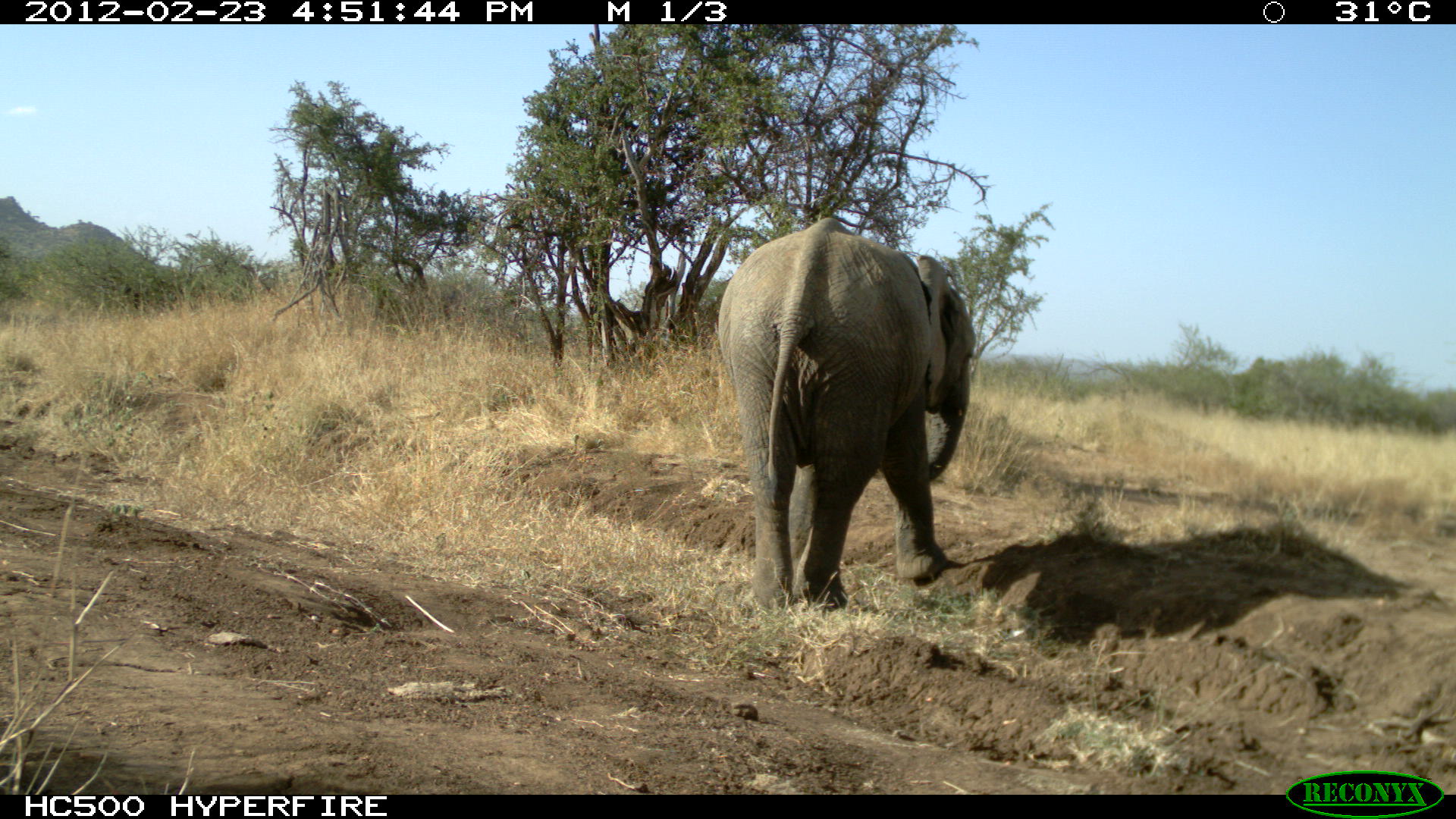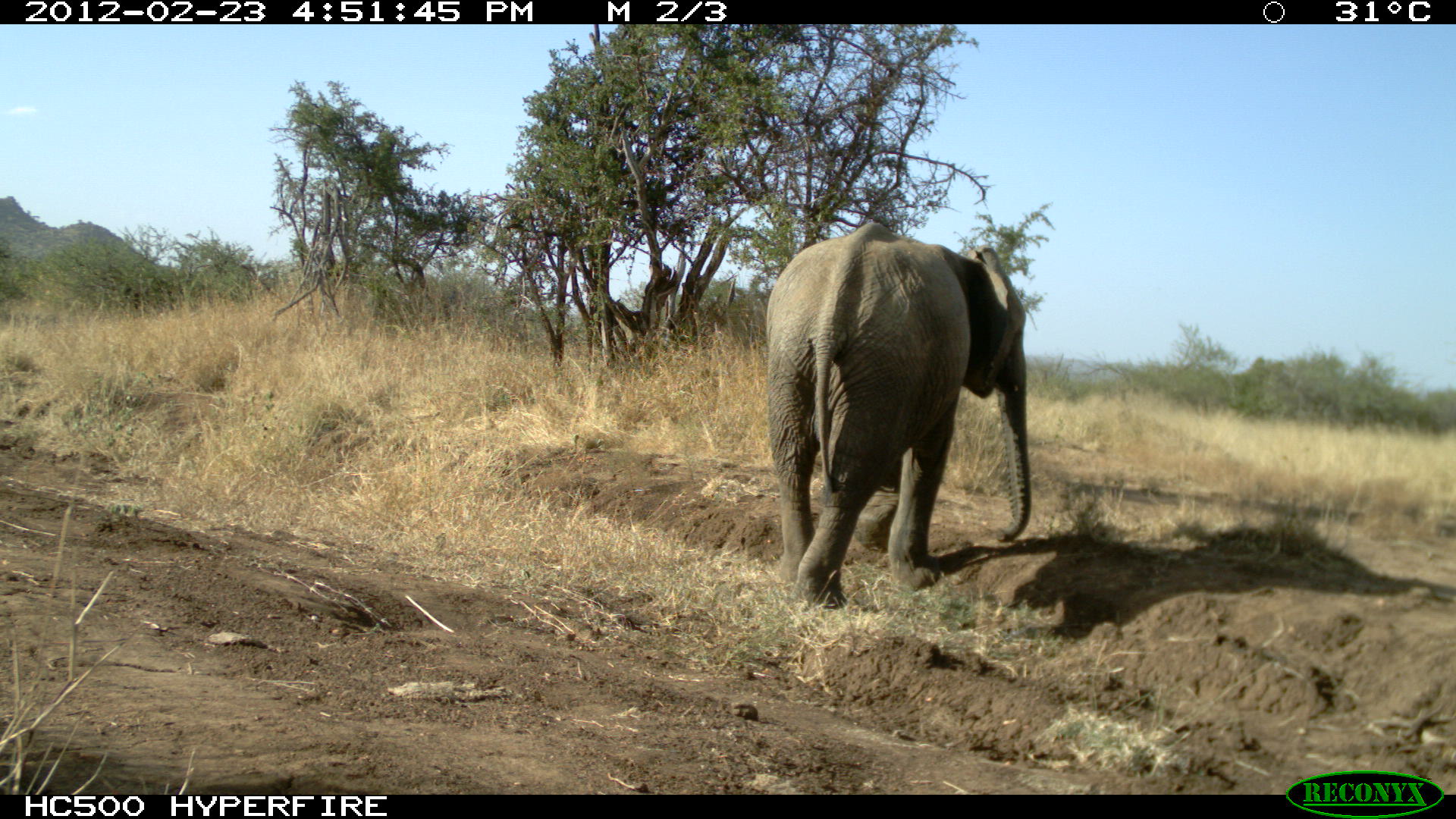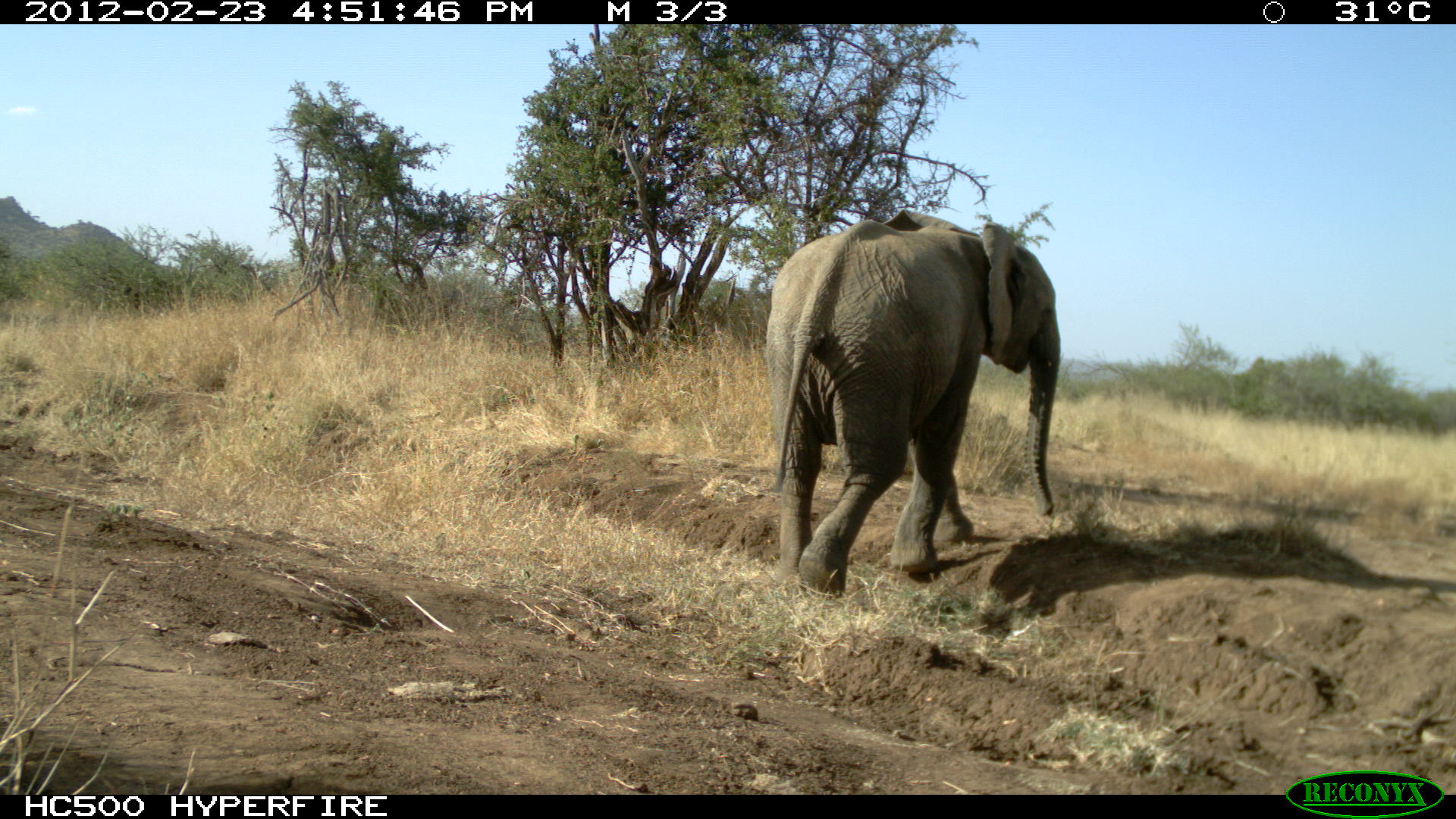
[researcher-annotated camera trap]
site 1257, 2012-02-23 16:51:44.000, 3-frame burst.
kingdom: Animalia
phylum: Chordata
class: Mammalia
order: Proboscidea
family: Elephantidae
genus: Loxodonta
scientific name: Loxodonta africana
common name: african bush elephant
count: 1